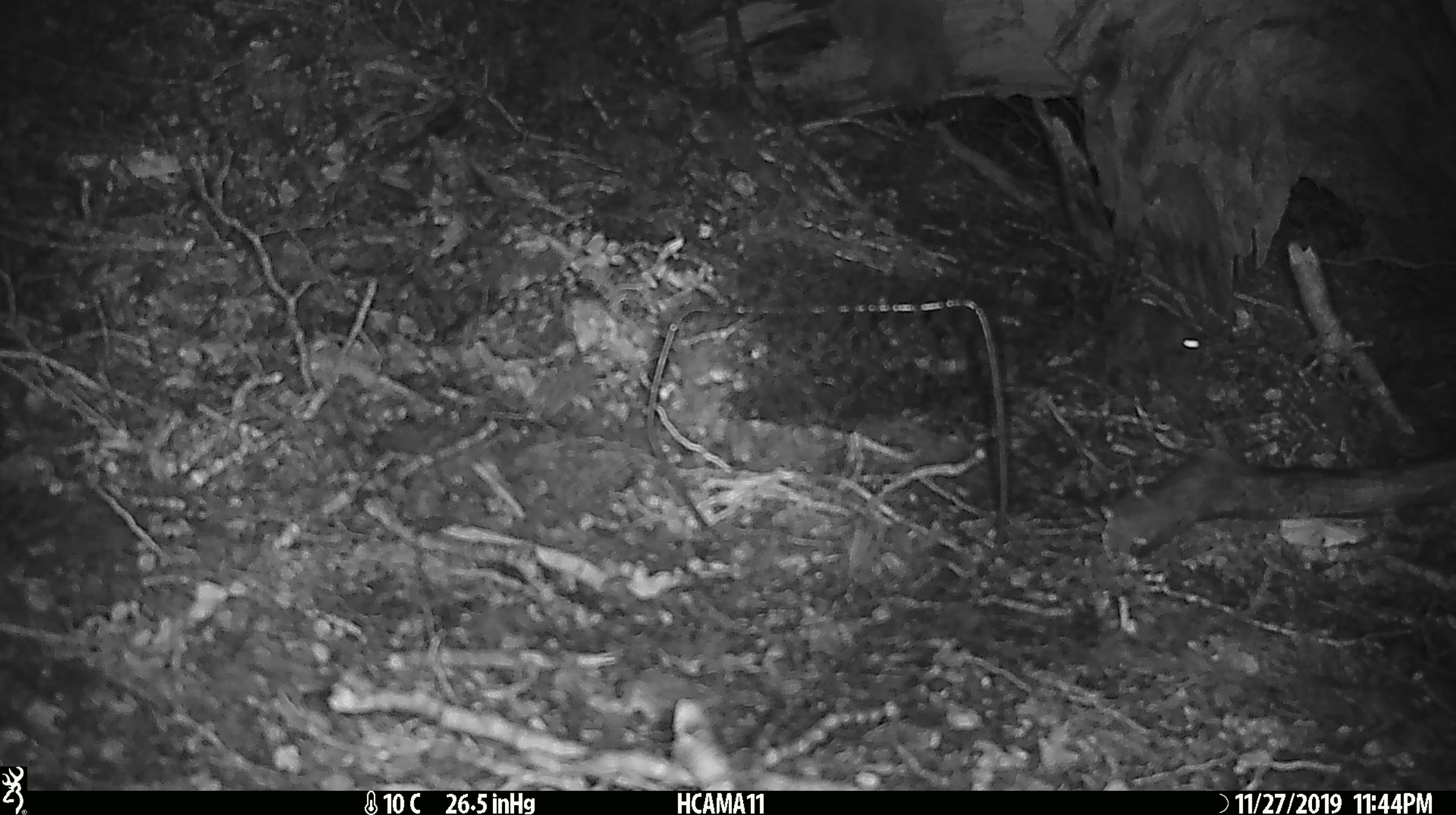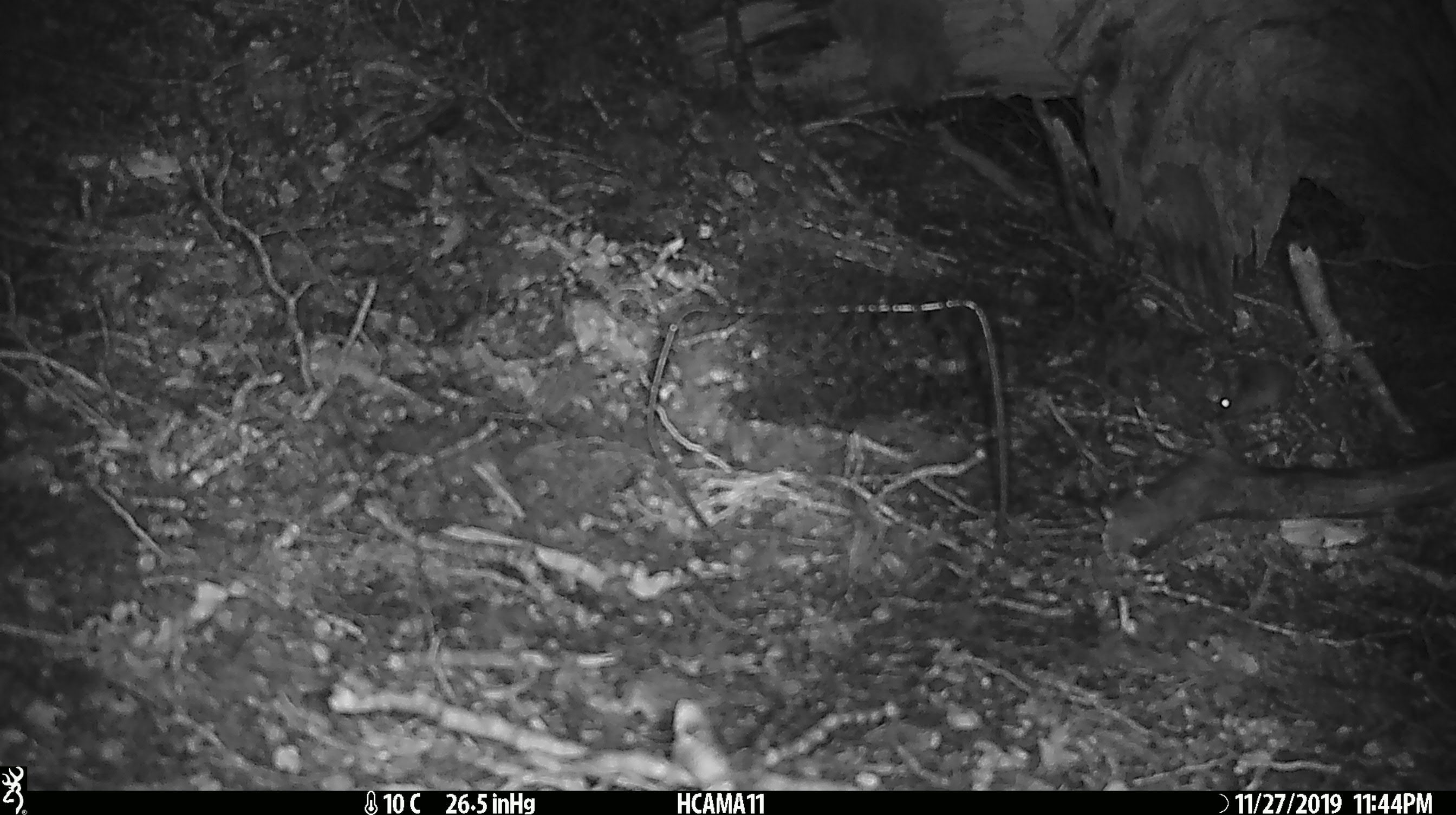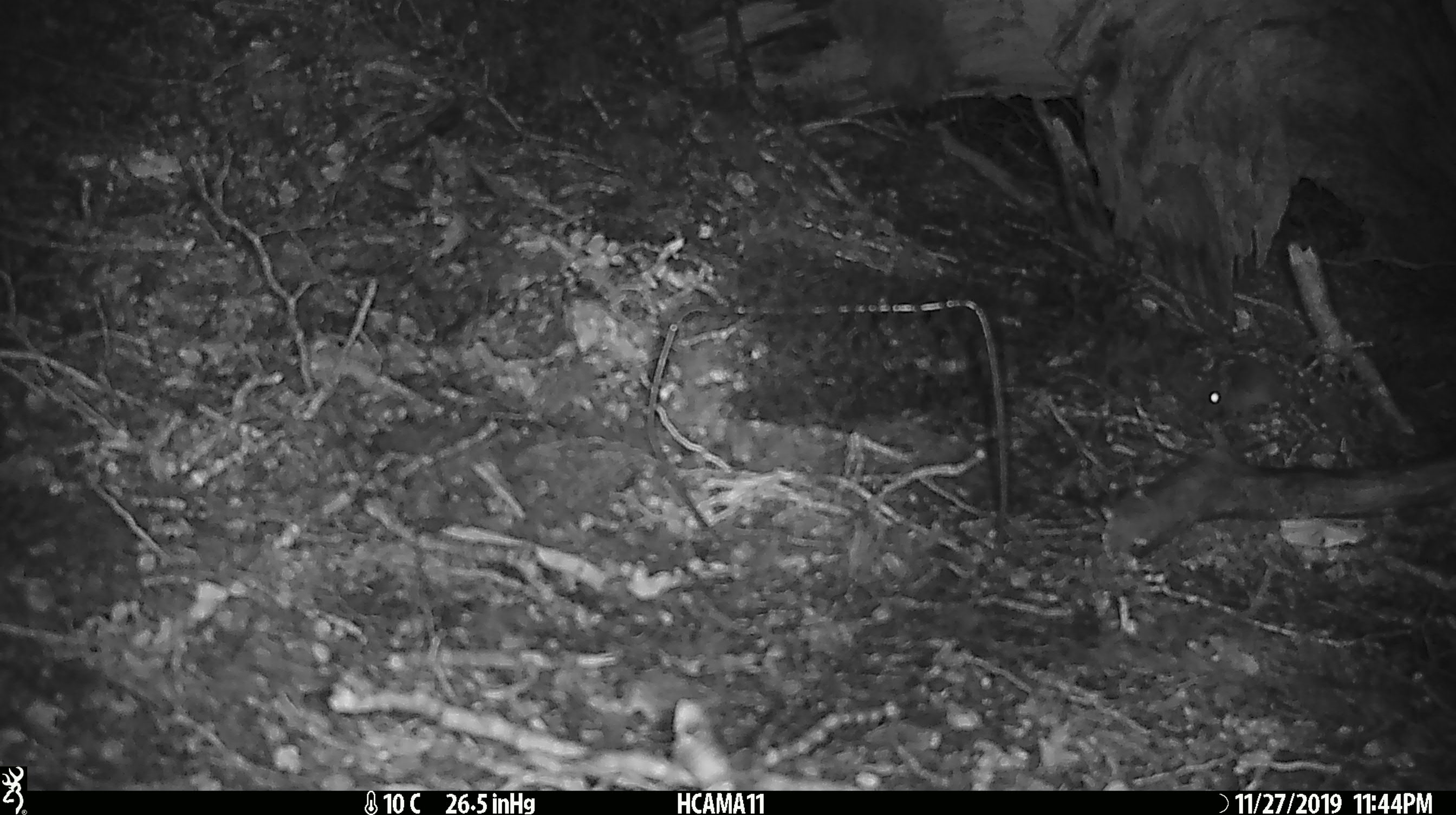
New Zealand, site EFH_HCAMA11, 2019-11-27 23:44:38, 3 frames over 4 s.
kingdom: Animalia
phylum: Chordata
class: Mammalia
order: Rodentia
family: Muridae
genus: Mus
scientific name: Mus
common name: mouse